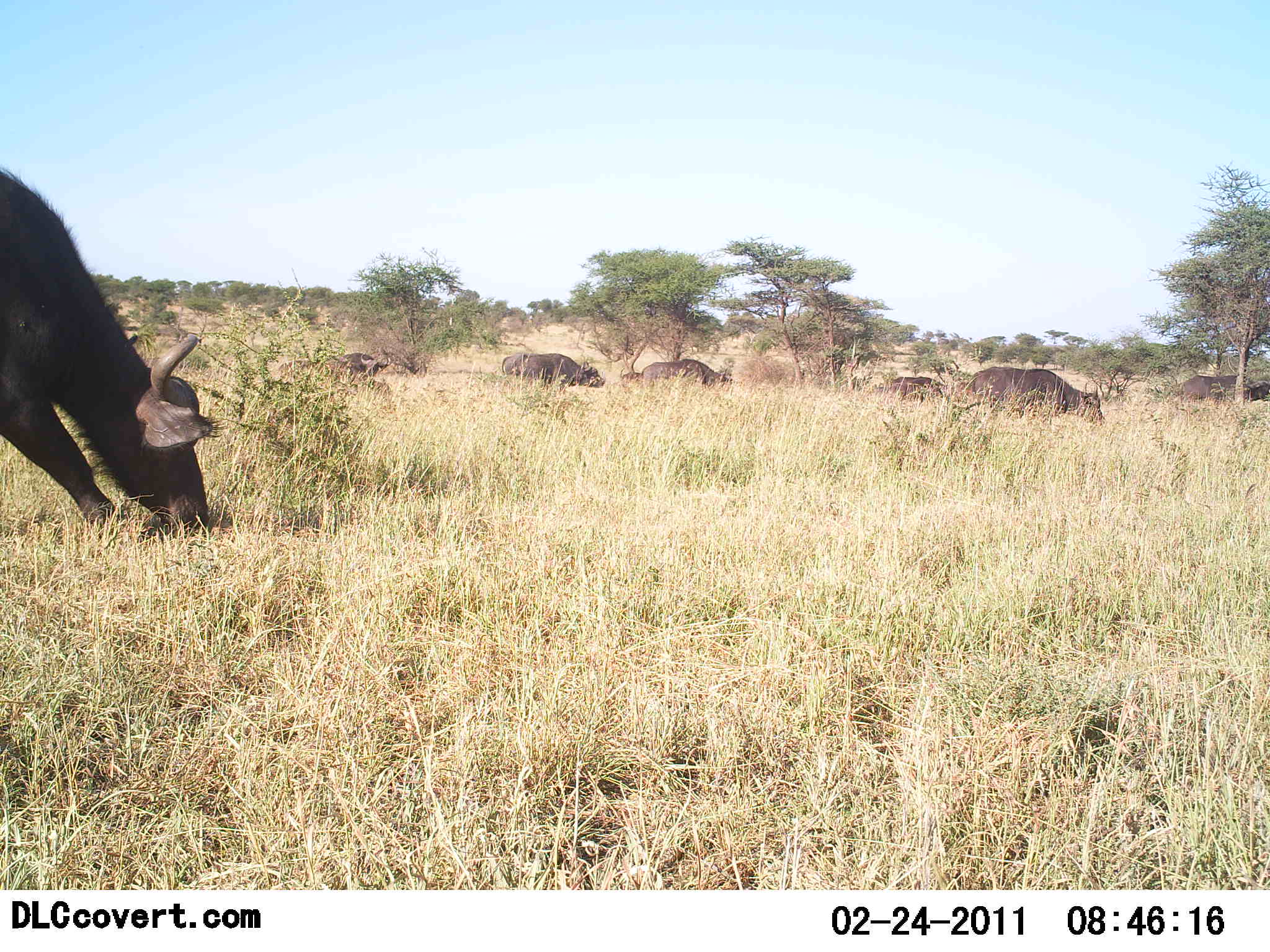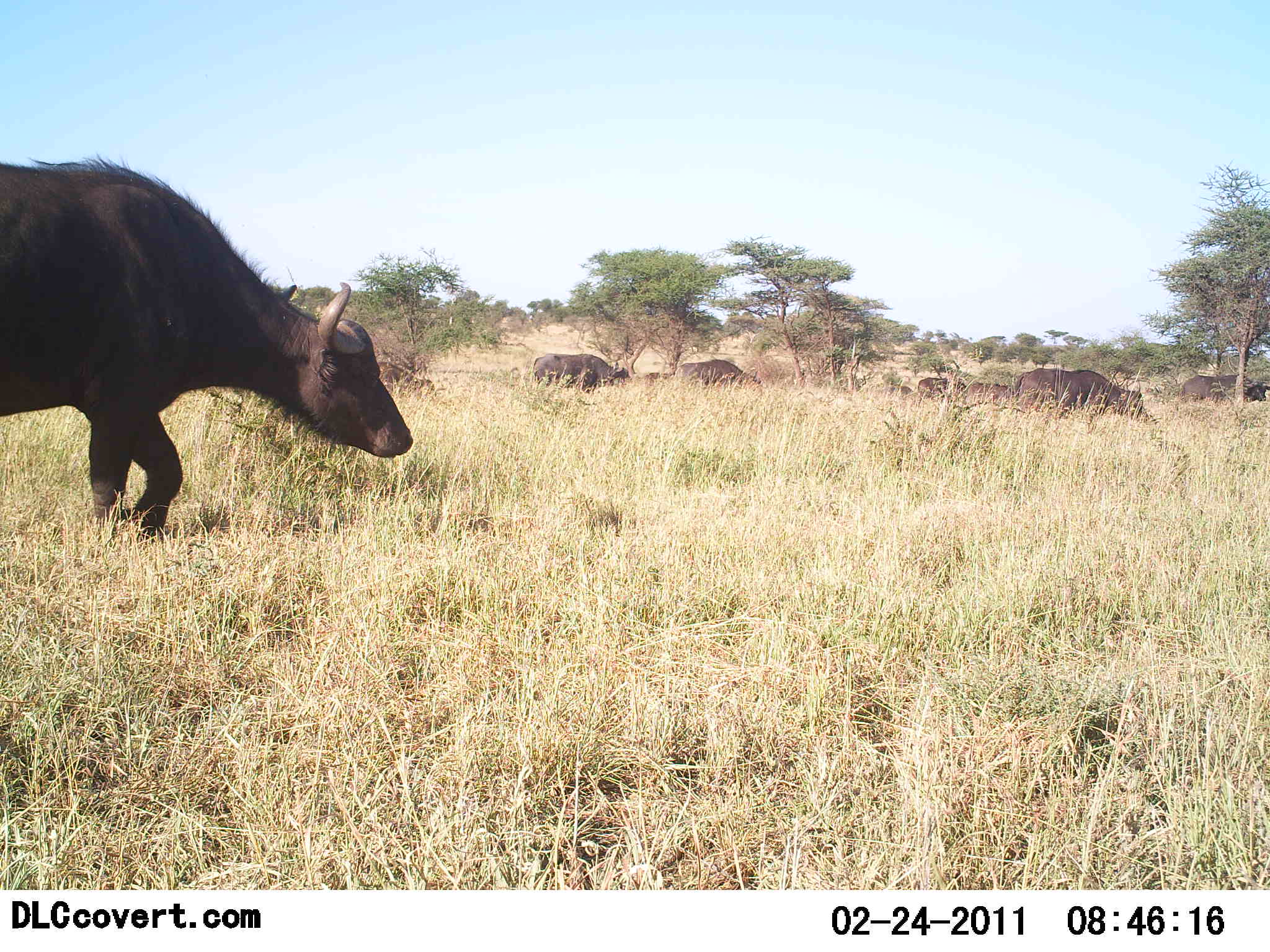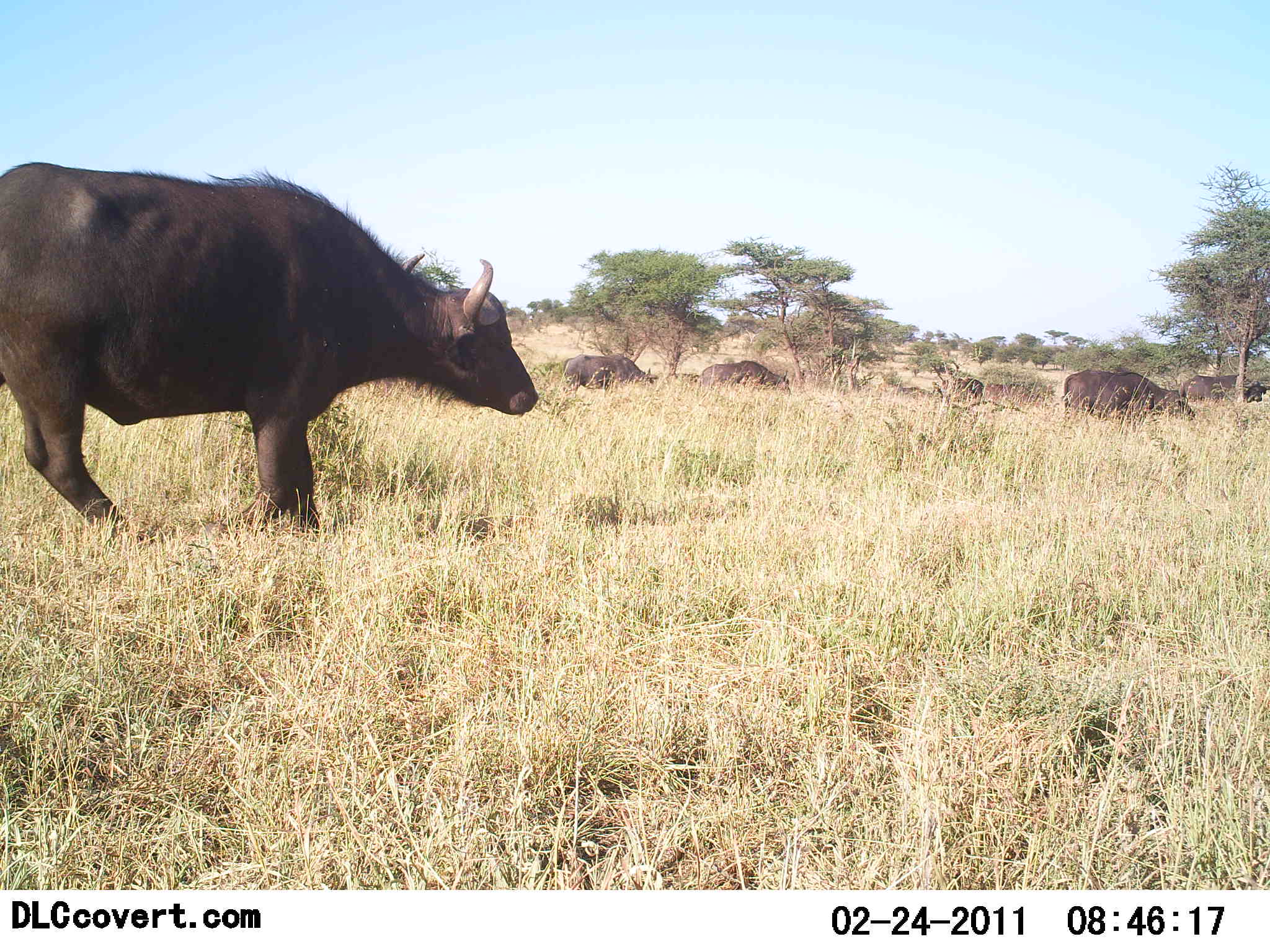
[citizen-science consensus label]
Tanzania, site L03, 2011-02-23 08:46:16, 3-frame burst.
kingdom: Animalia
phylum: Chordata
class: Mammalia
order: Artiodactyla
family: Bovidae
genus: Syncerus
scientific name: Syncerus caffer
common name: cape buffalo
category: buffalo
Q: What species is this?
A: Buffalo (cape buffalo) (Syncerus caffer).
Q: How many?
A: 7.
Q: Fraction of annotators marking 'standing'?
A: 10%.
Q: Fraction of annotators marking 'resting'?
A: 0%.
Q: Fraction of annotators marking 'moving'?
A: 90%.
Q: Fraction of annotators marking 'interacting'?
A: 0%.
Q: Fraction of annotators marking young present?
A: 0%.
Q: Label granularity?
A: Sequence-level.